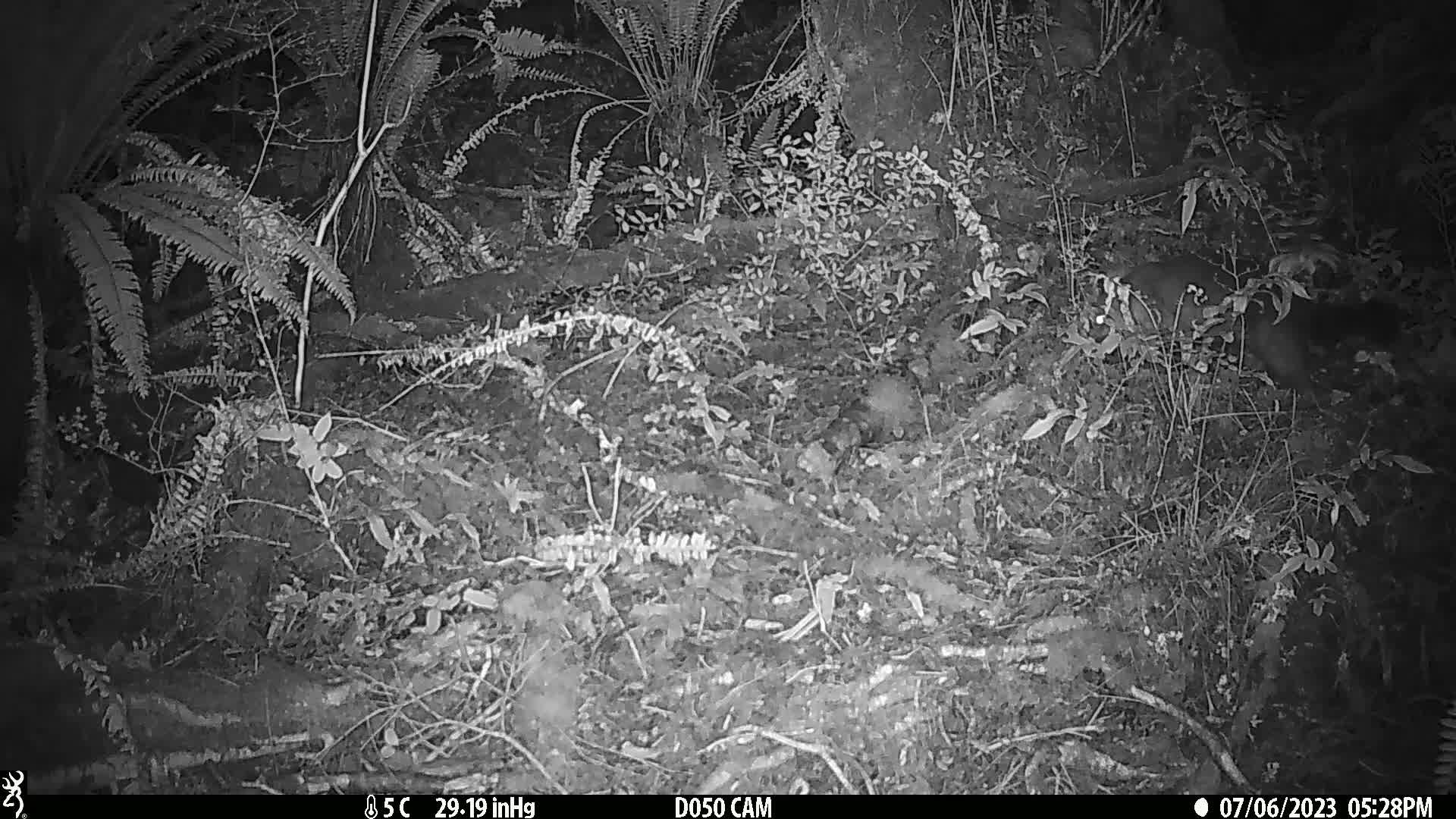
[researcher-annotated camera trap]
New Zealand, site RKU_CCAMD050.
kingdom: Animalia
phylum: Chordata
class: Mammalia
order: Diprotodontia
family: Phalangeridae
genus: Trichosurus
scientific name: Trichosurus vulpecula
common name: common brushtail possum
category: possum